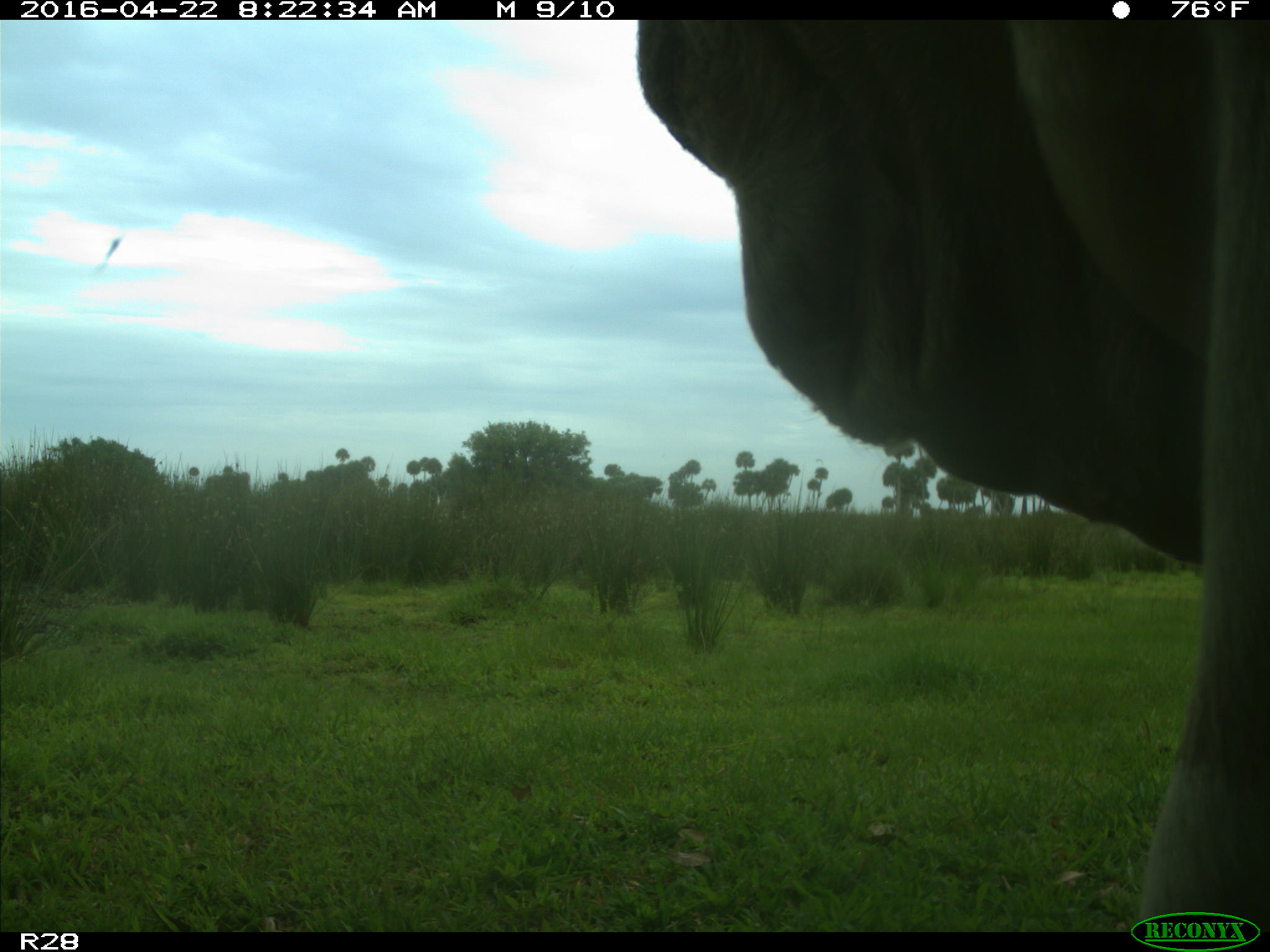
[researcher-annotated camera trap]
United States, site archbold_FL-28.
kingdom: Animalia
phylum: Chordata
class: Mammalia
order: Artiodactyla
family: Bovidae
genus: Bos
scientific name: Bos taurus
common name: domestic cow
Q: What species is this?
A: Bos taurus (domestic cow).